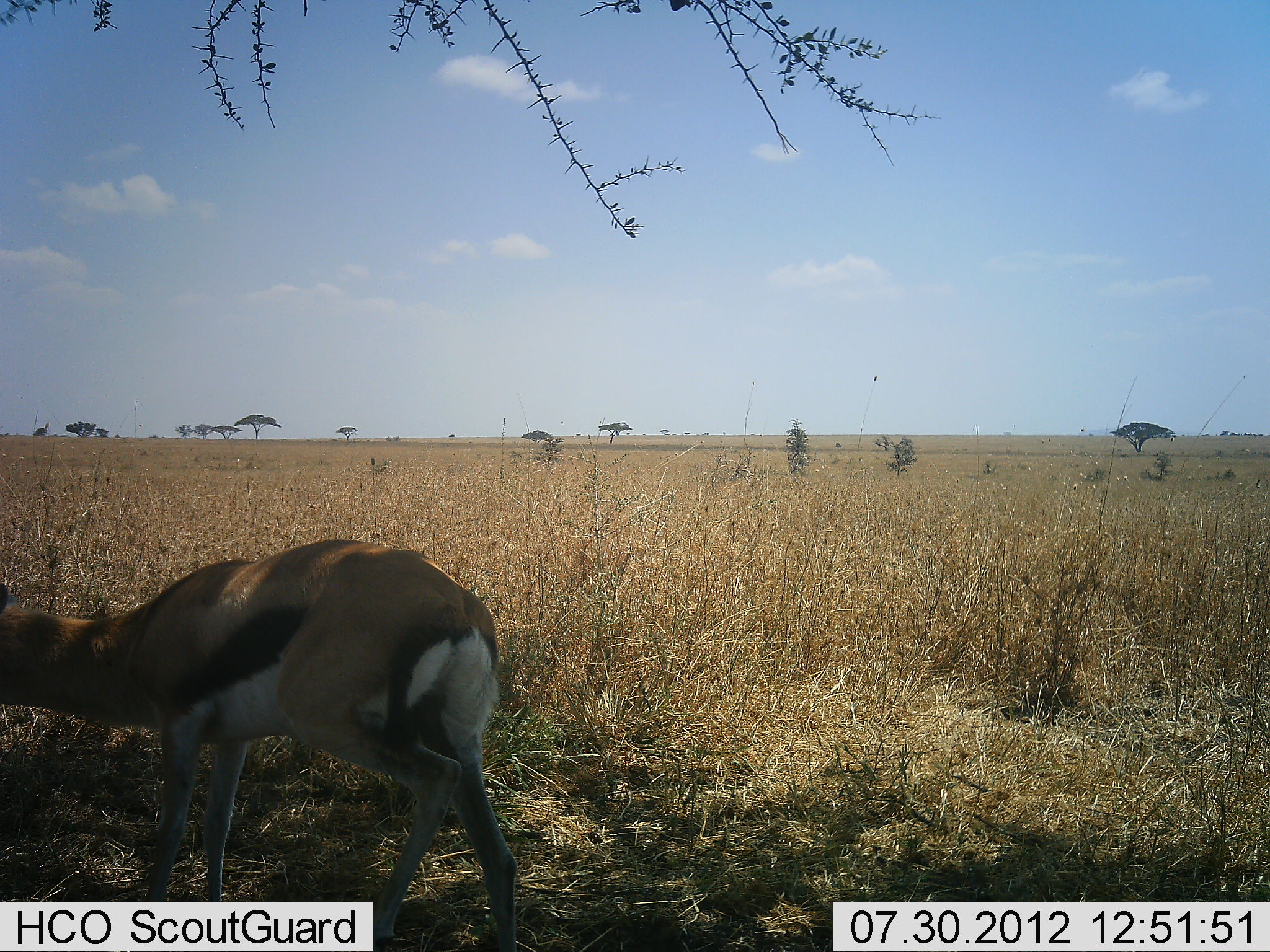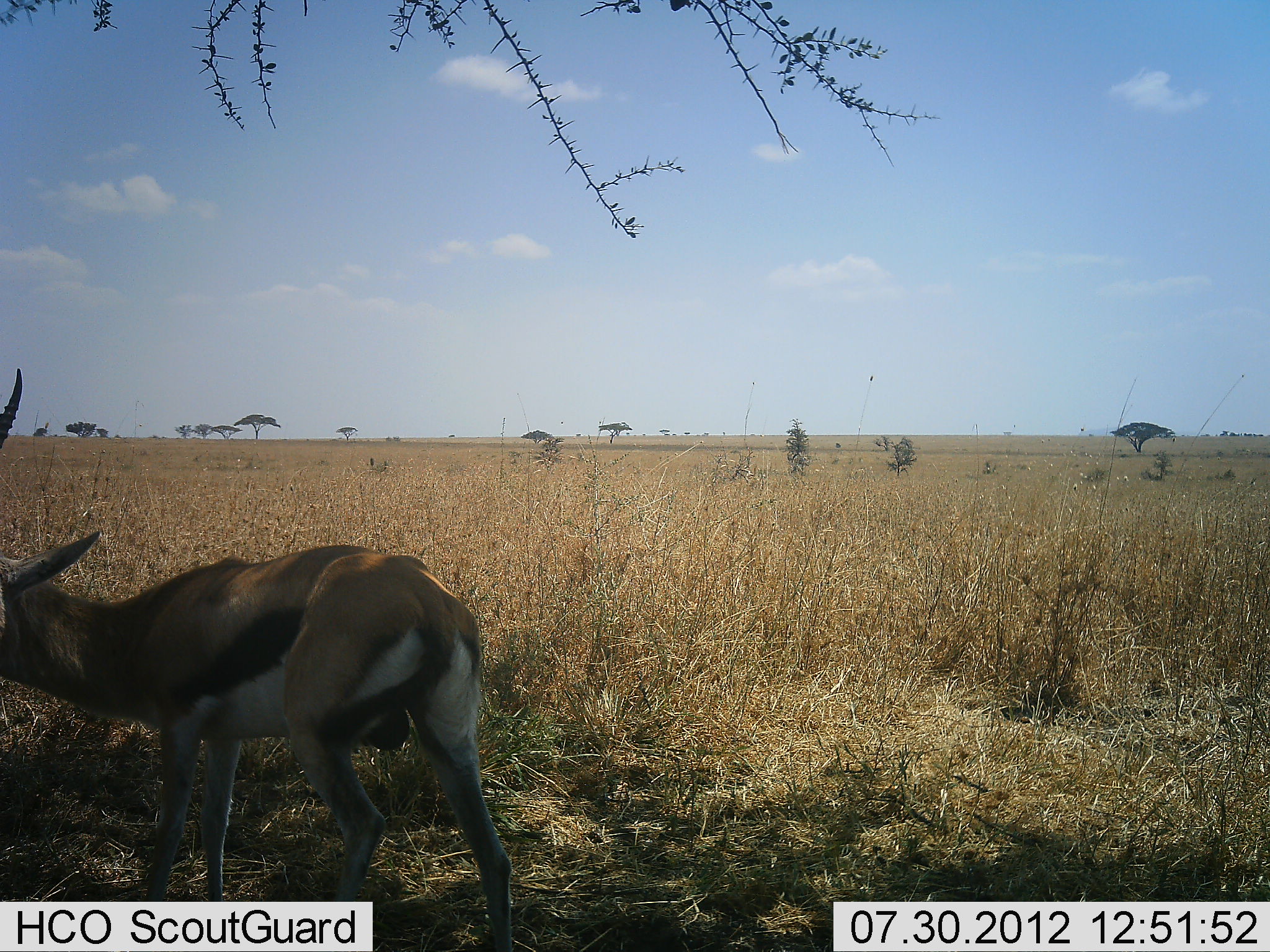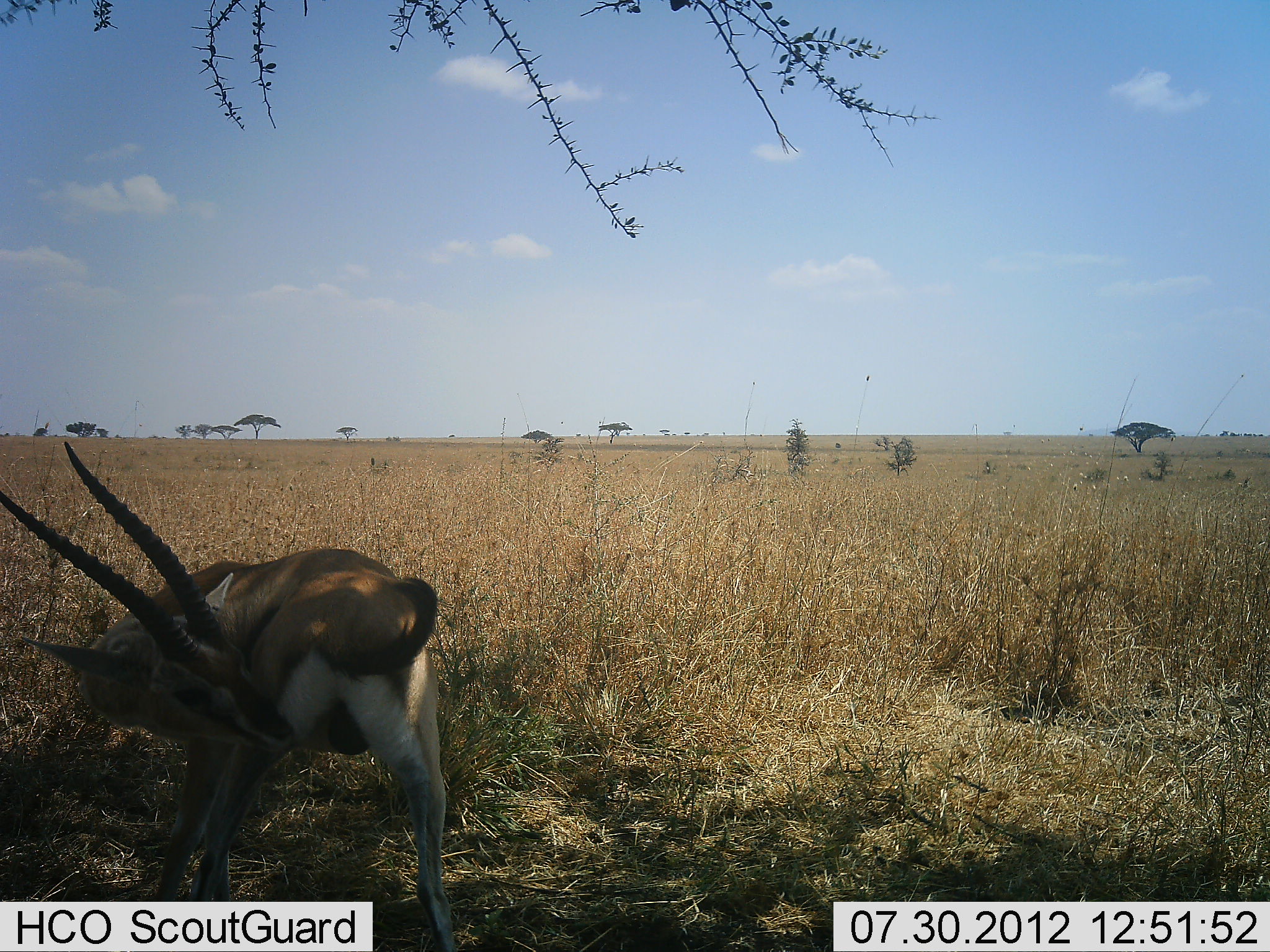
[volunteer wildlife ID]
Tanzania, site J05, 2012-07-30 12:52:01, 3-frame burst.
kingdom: Animalia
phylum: Chordata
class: Mammalia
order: Artiodactyla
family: Bovidae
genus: Eudorcas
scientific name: Eudorcas thomsonii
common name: thomson's gazelle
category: gazellethomsons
Gazellethomsons (thomson's gazelle) (Eudorcas thomsonii), count 1. Behavior (volunteer vote fractions): standing 100%, resting 0%, moving 10%, interacting 0%. Young present (vote fraction): 0%. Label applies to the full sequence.